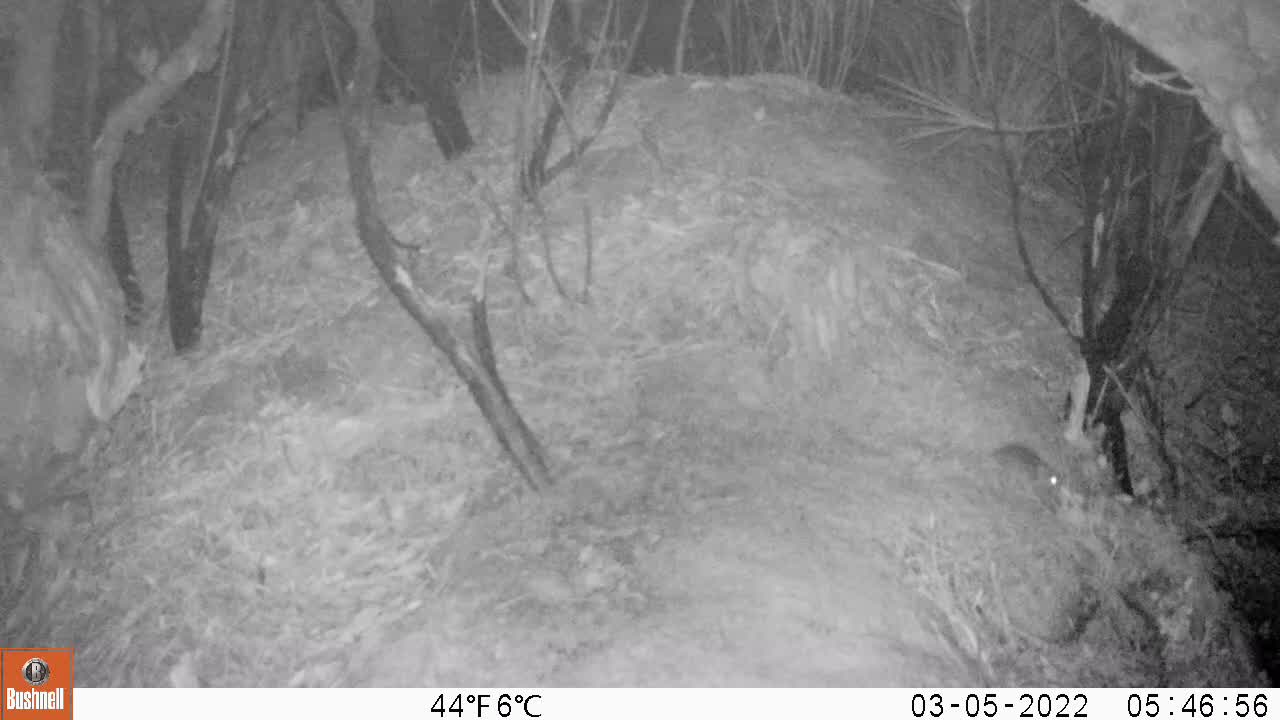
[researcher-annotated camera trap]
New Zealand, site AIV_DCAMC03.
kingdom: Animalia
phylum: Chordata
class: Mammalia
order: Rodentia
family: Muridae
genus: Mus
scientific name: Mus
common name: mouse